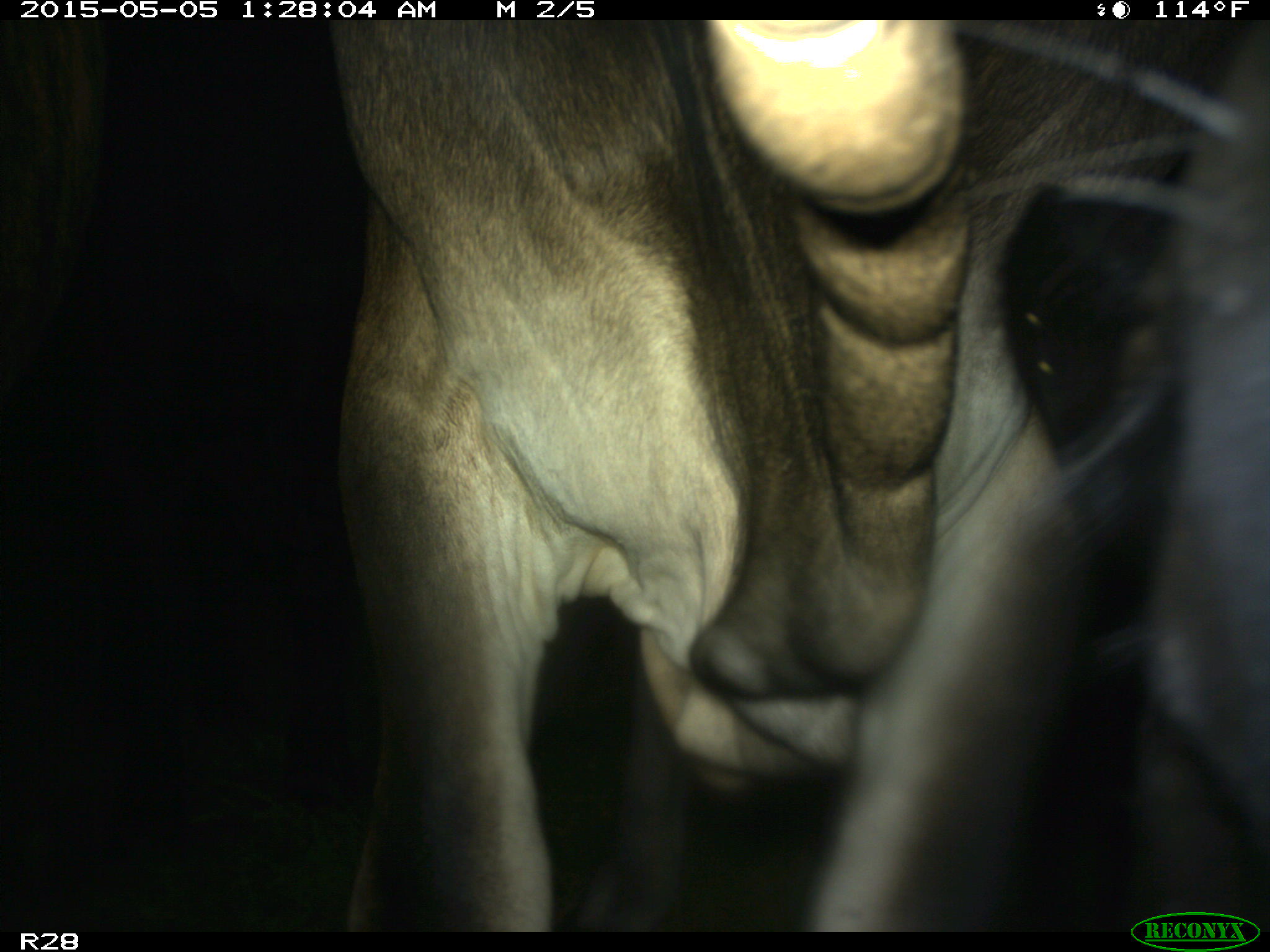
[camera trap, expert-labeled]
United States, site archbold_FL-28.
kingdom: Animalia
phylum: Chordata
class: Mammalia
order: Artiodactyla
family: Bovidae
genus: Bos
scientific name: Bos taurus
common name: domestic cow